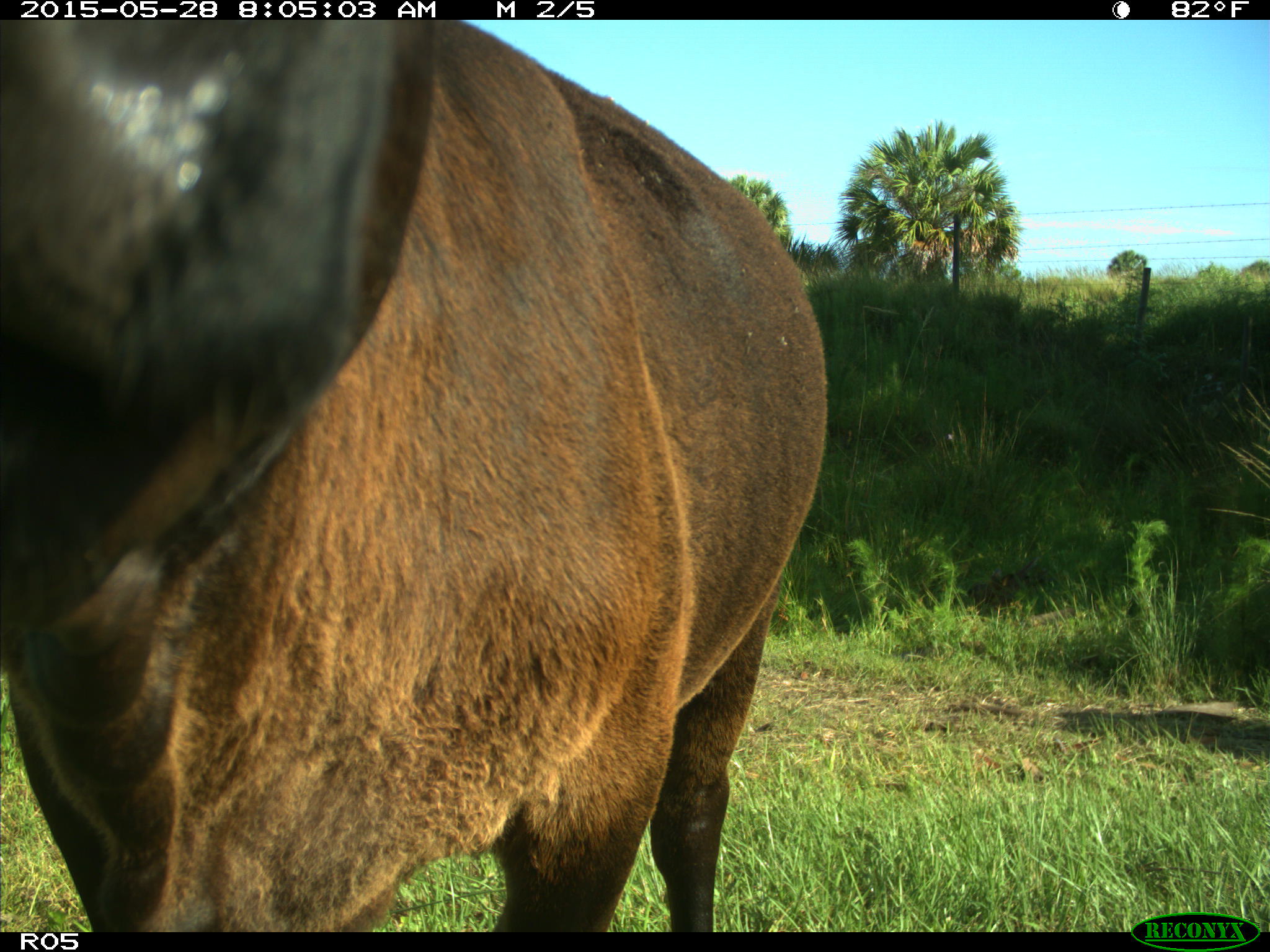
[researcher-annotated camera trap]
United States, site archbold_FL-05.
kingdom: Animalia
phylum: Chordata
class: Mammalia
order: Artiodactyla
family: Bovidae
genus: Bos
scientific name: Bos taurus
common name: domestic cow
Bos taurus (domestic cow).